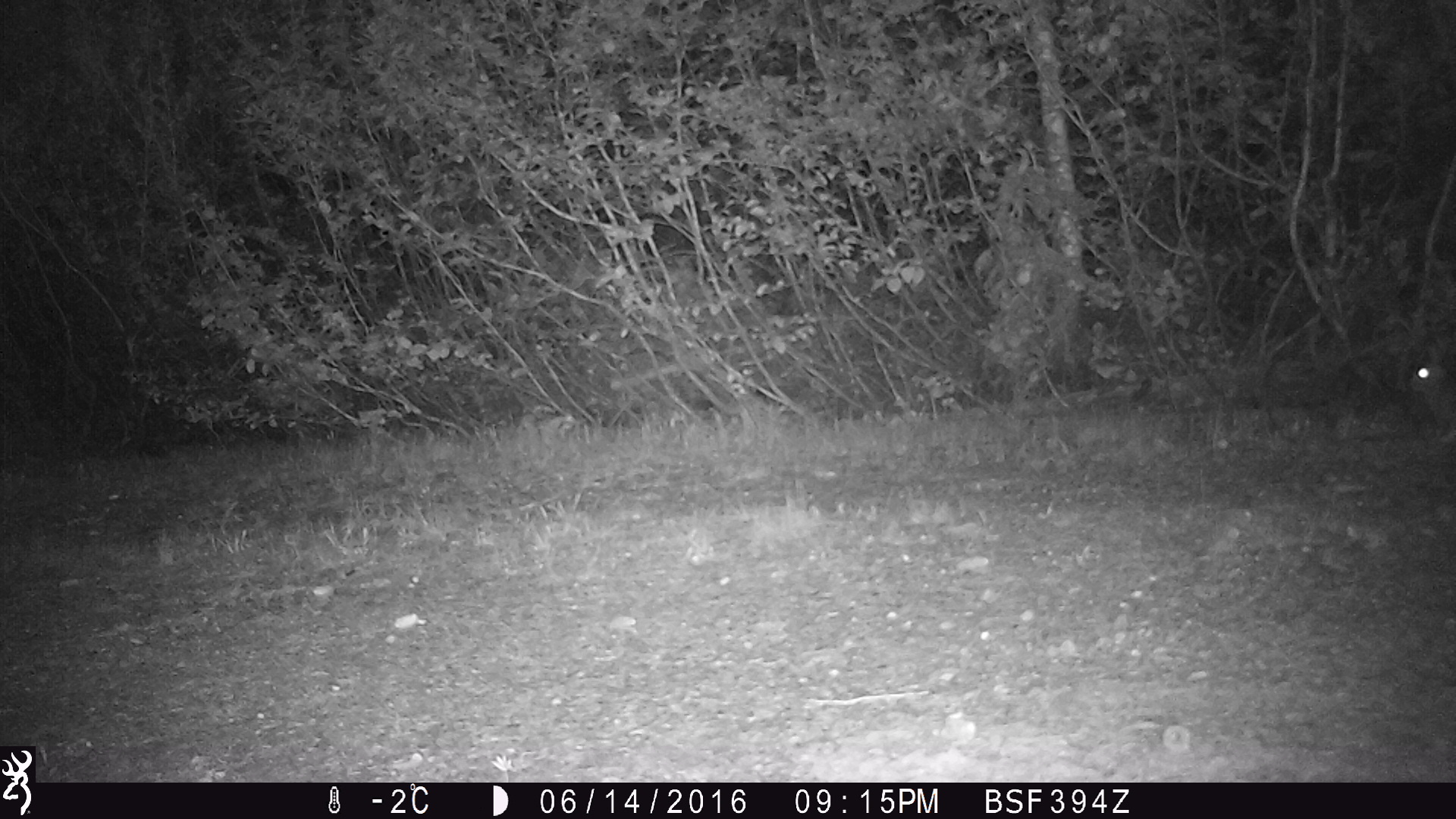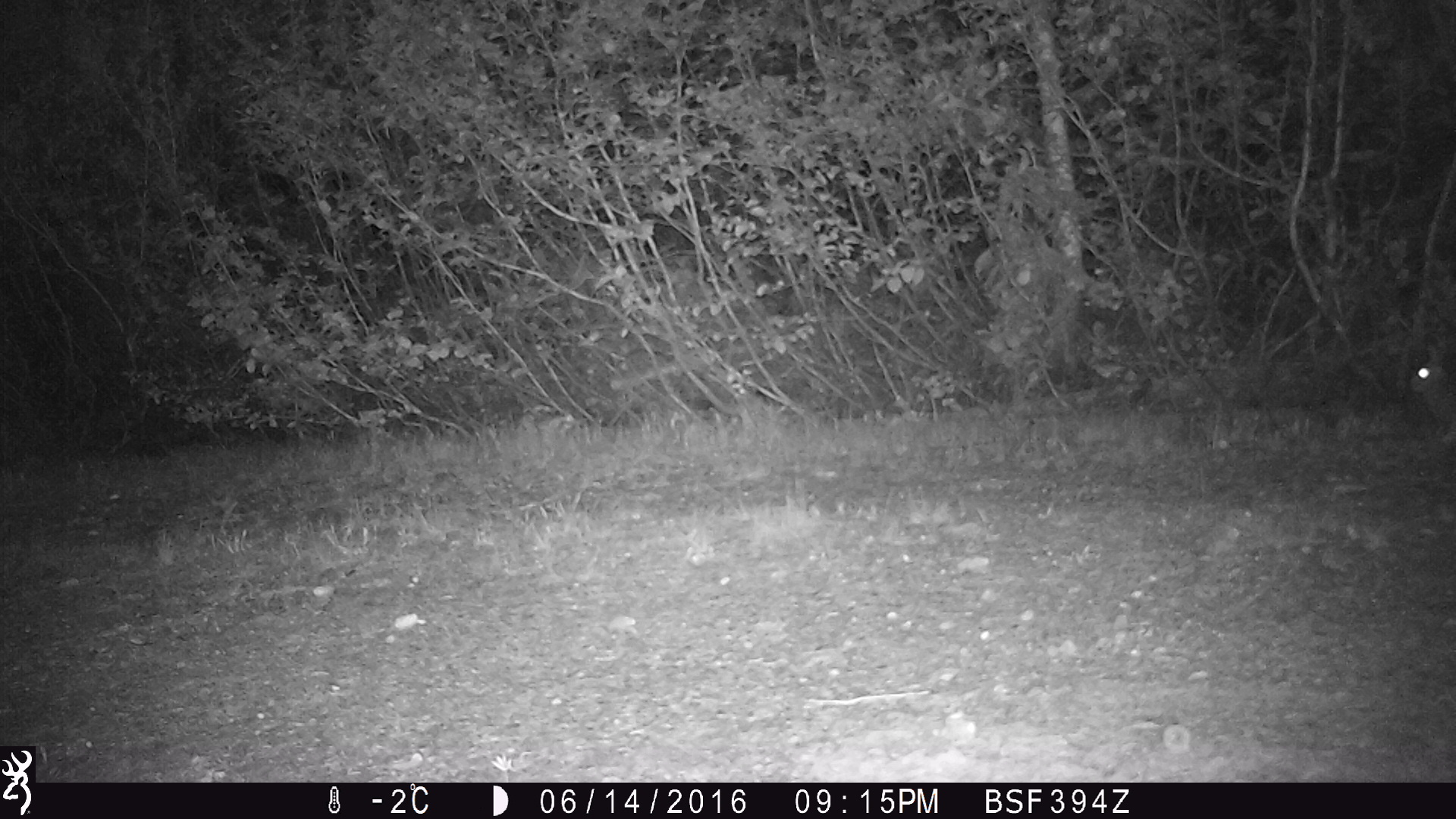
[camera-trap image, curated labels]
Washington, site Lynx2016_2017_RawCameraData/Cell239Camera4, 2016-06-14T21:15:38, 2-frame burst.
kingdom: Animalia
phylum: Chordata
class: Mammalia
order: Lagomorpha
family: Leporidae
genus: Lepus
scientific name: Lepus americanus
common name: snowshoe hare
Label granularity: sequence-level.